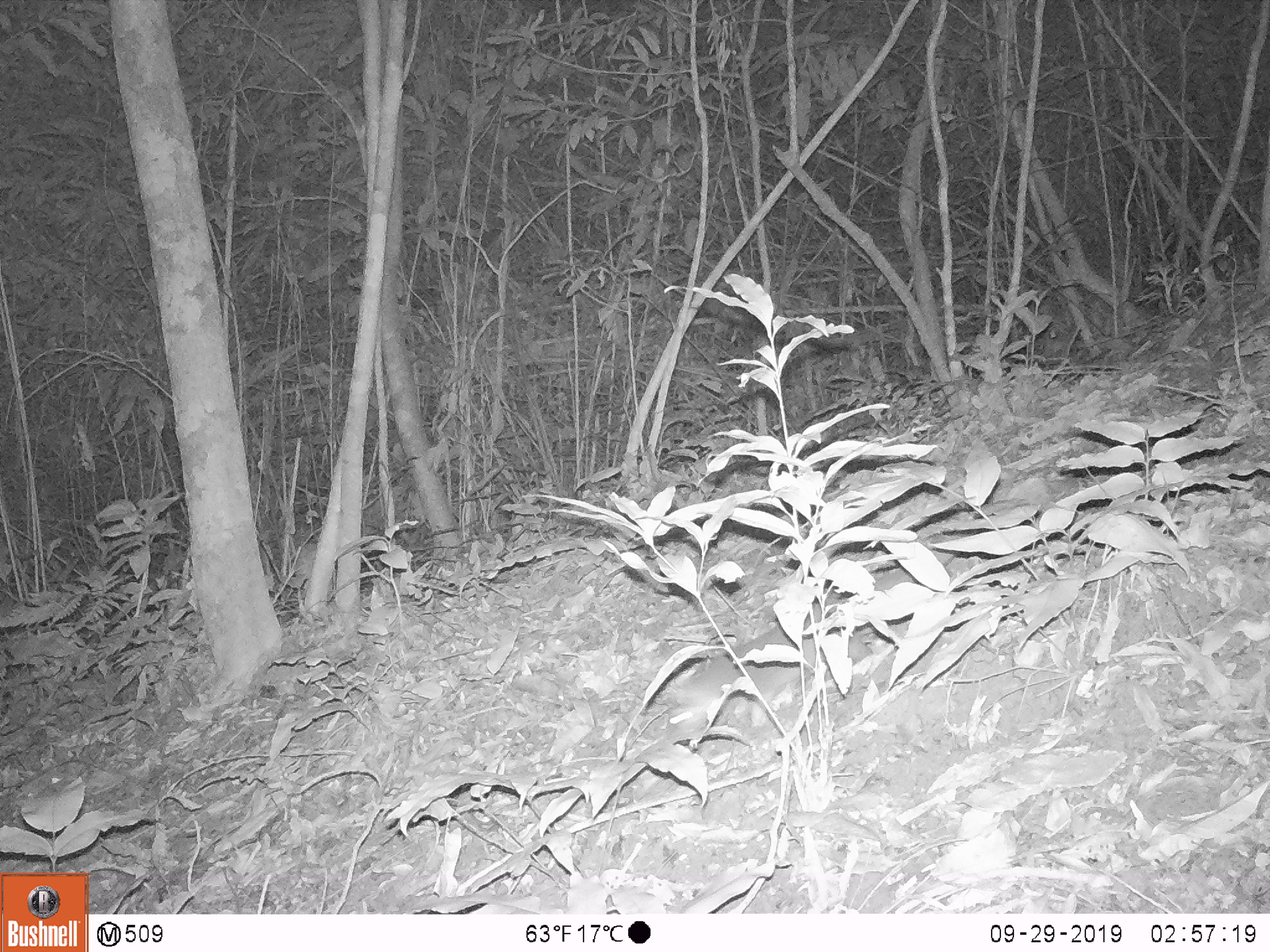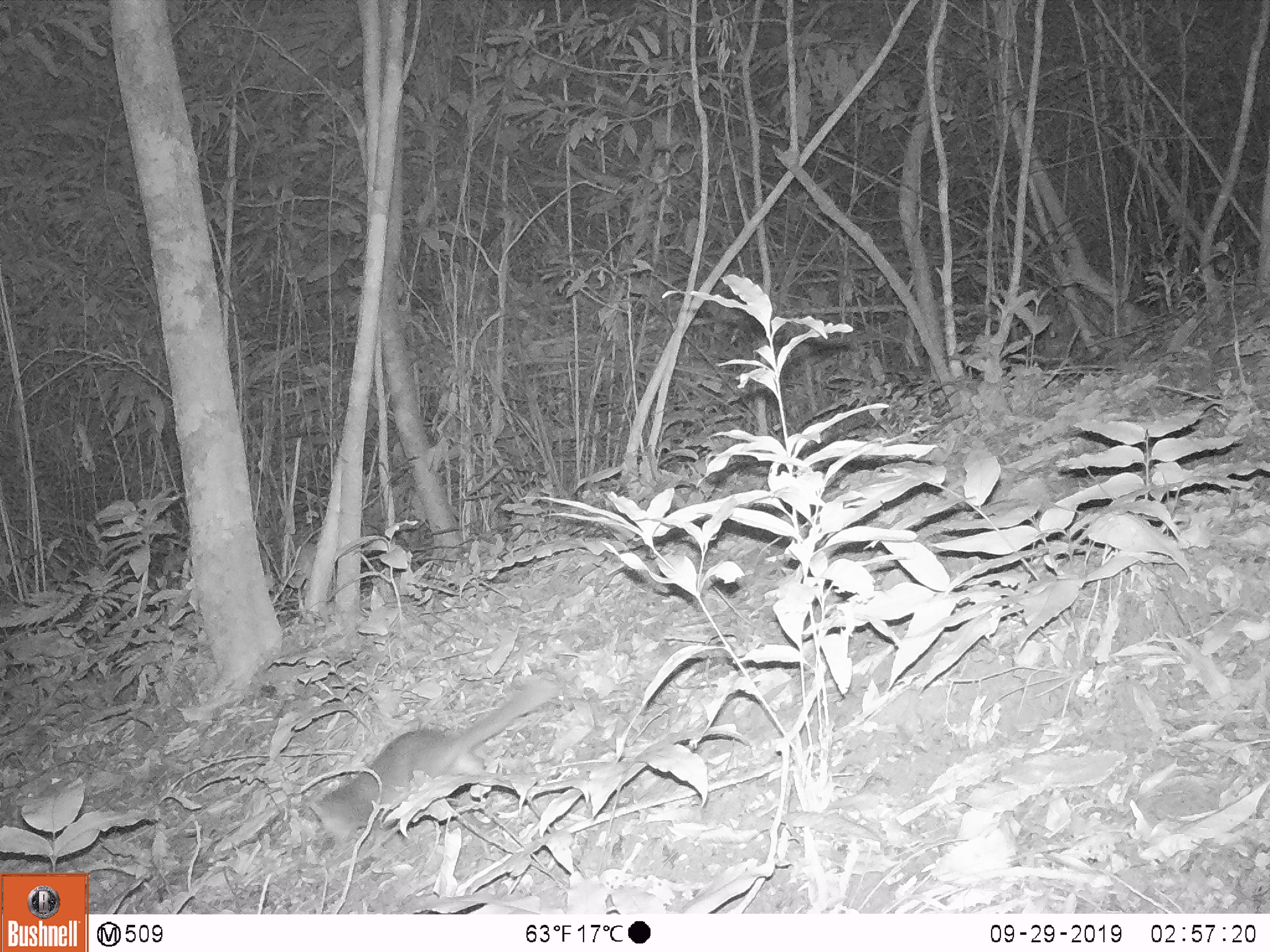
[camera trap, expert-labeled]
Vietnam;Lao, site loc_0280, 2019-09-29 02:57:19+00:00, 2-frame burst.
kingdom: Animalia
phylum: Chordata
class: Mammalia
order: Carnivora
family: Mustelidae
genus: Melogale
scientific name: Melogale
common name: ferret badger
Ferret badger (Melogale). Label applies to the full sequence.